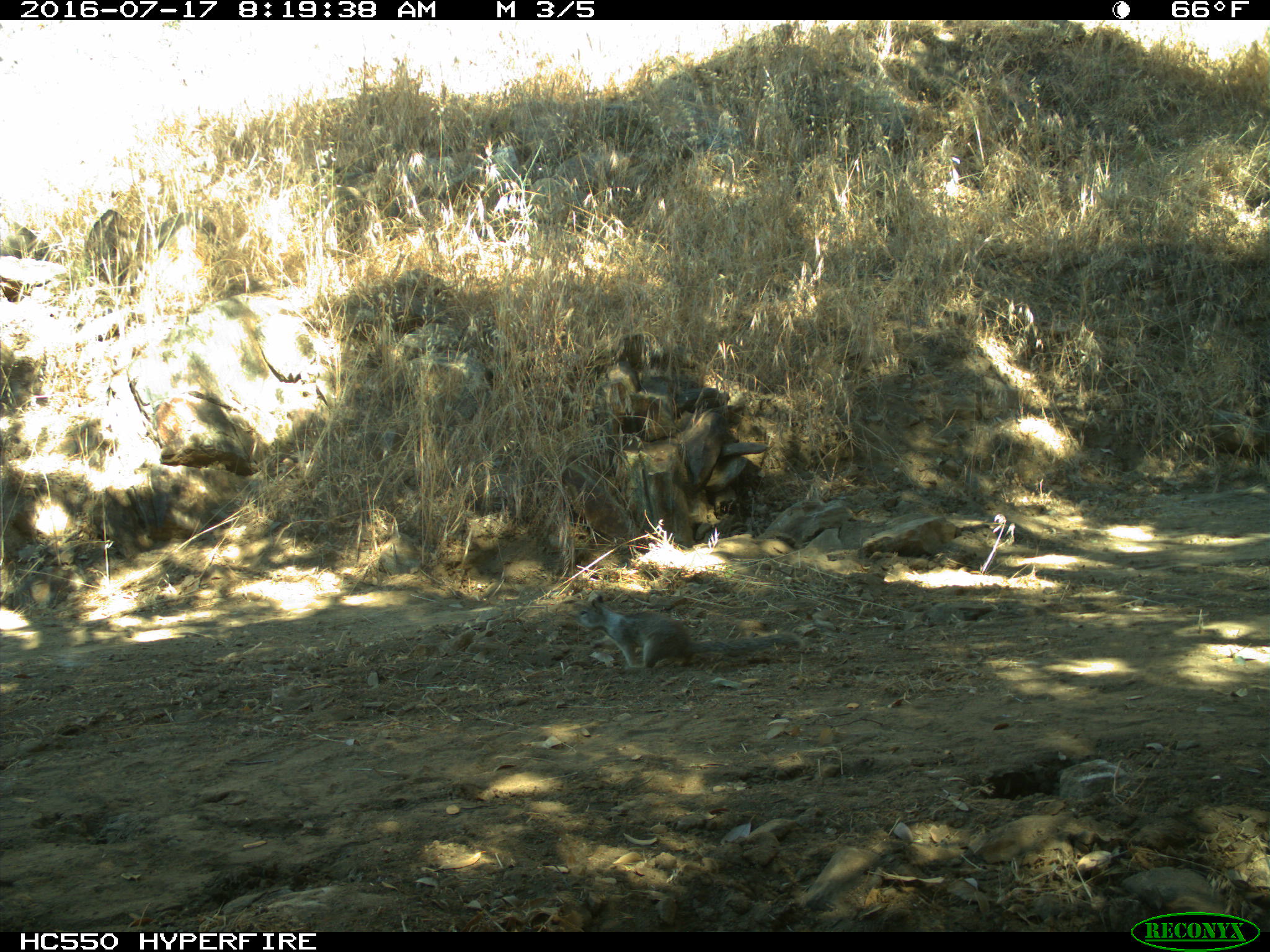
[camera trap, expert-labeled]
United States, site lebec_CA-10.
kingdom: Animalia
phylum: Chordata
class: Mammalia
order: Rodentia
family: Sciuridae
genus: Otospermophilus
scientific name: Otospermophilus beecheyi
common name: california ground squirrel